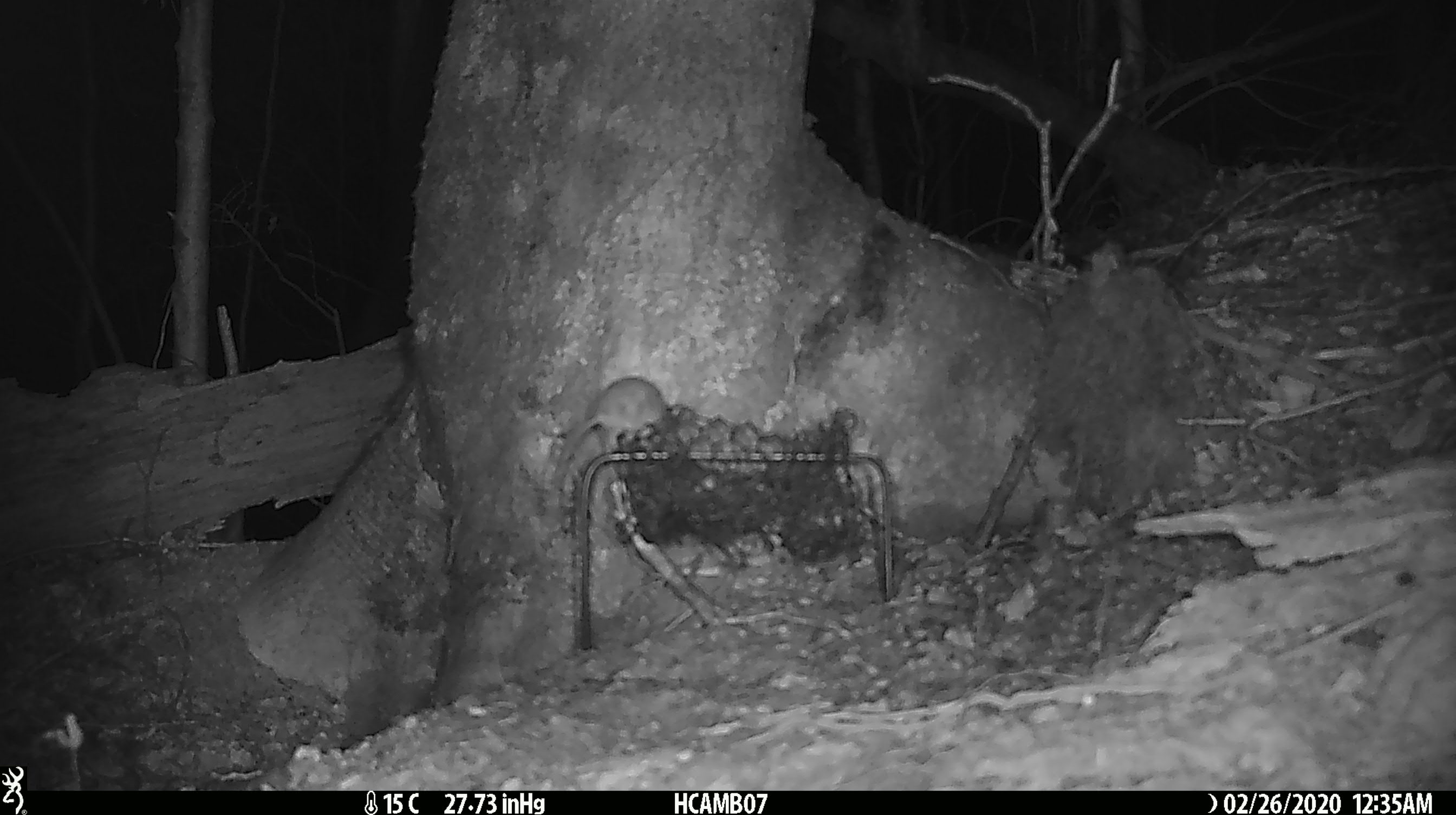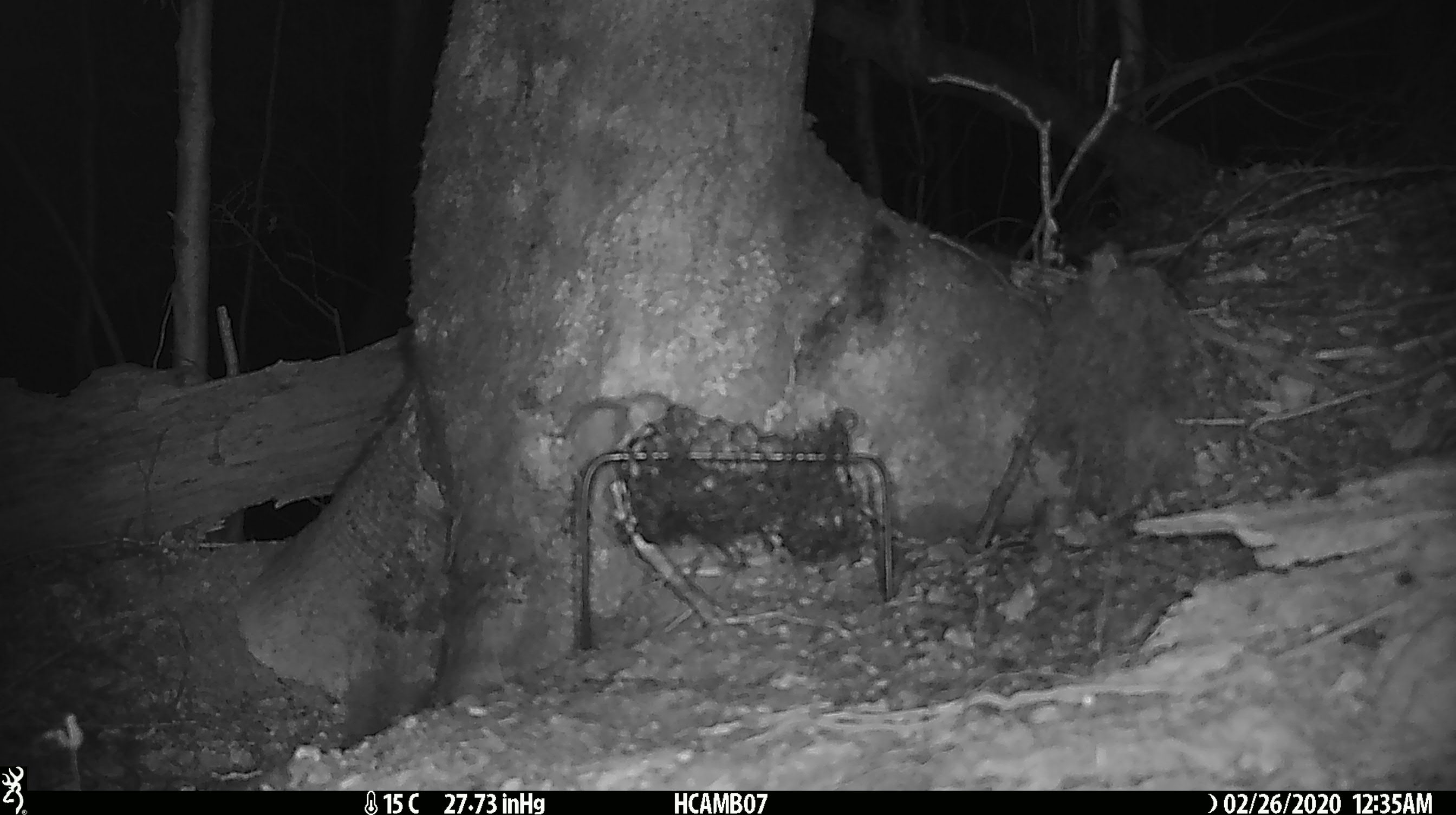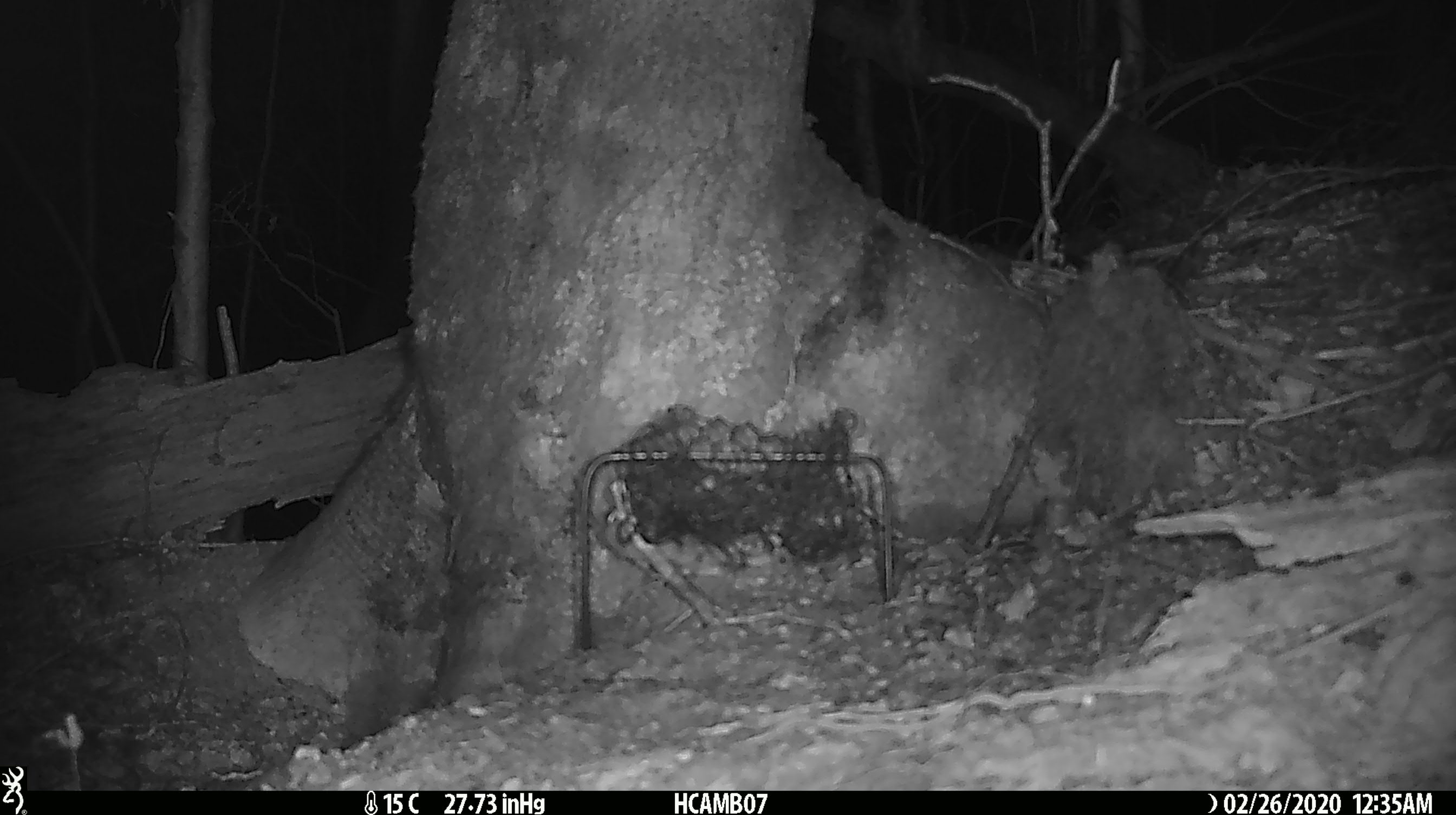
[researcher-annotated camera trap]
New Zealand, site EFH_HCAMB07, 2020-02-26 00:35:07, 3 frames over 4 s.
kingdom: Animalia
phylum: Chordata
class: Mammalia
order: Rodentia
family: Muridae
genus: Mus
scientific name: Mus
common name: mouse